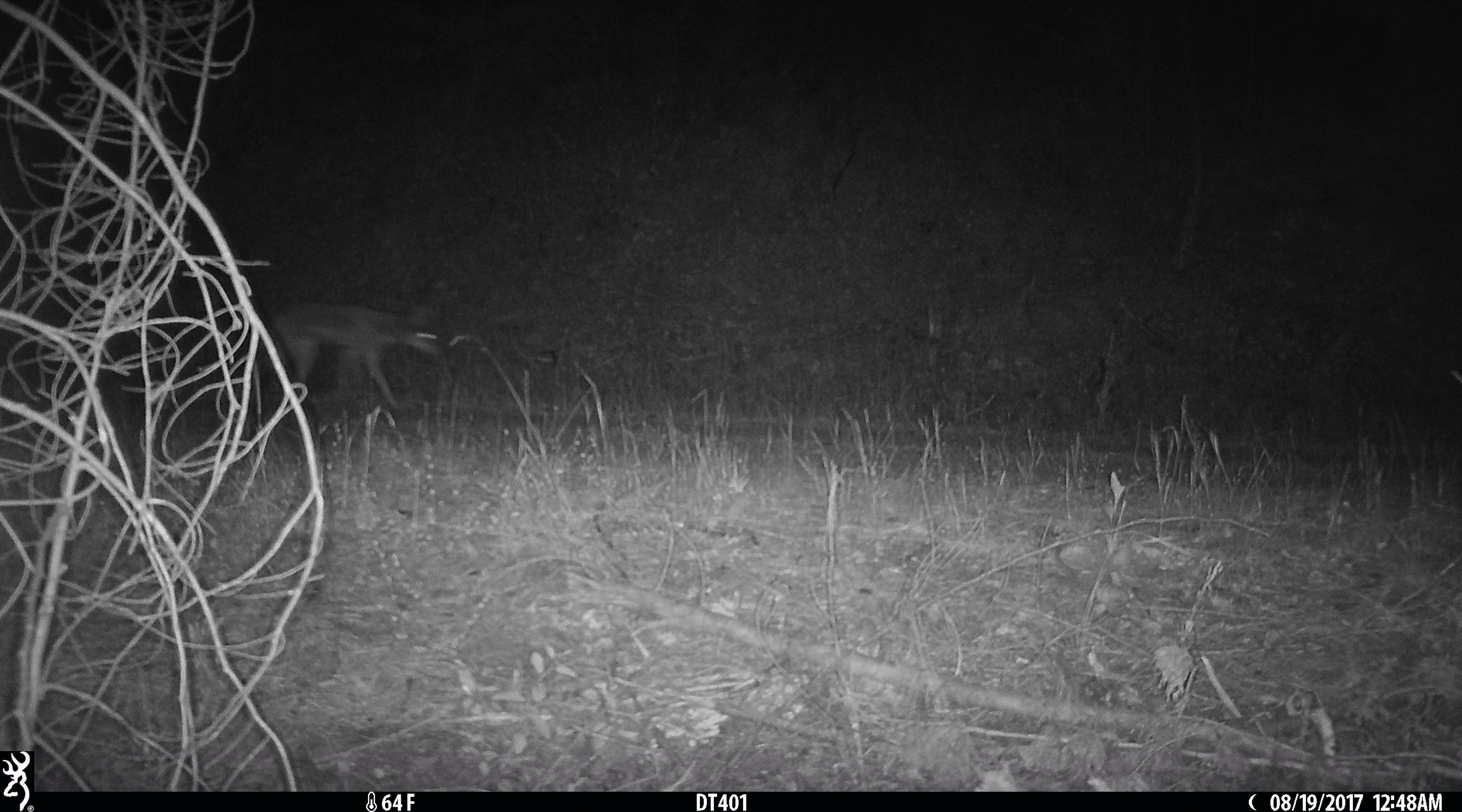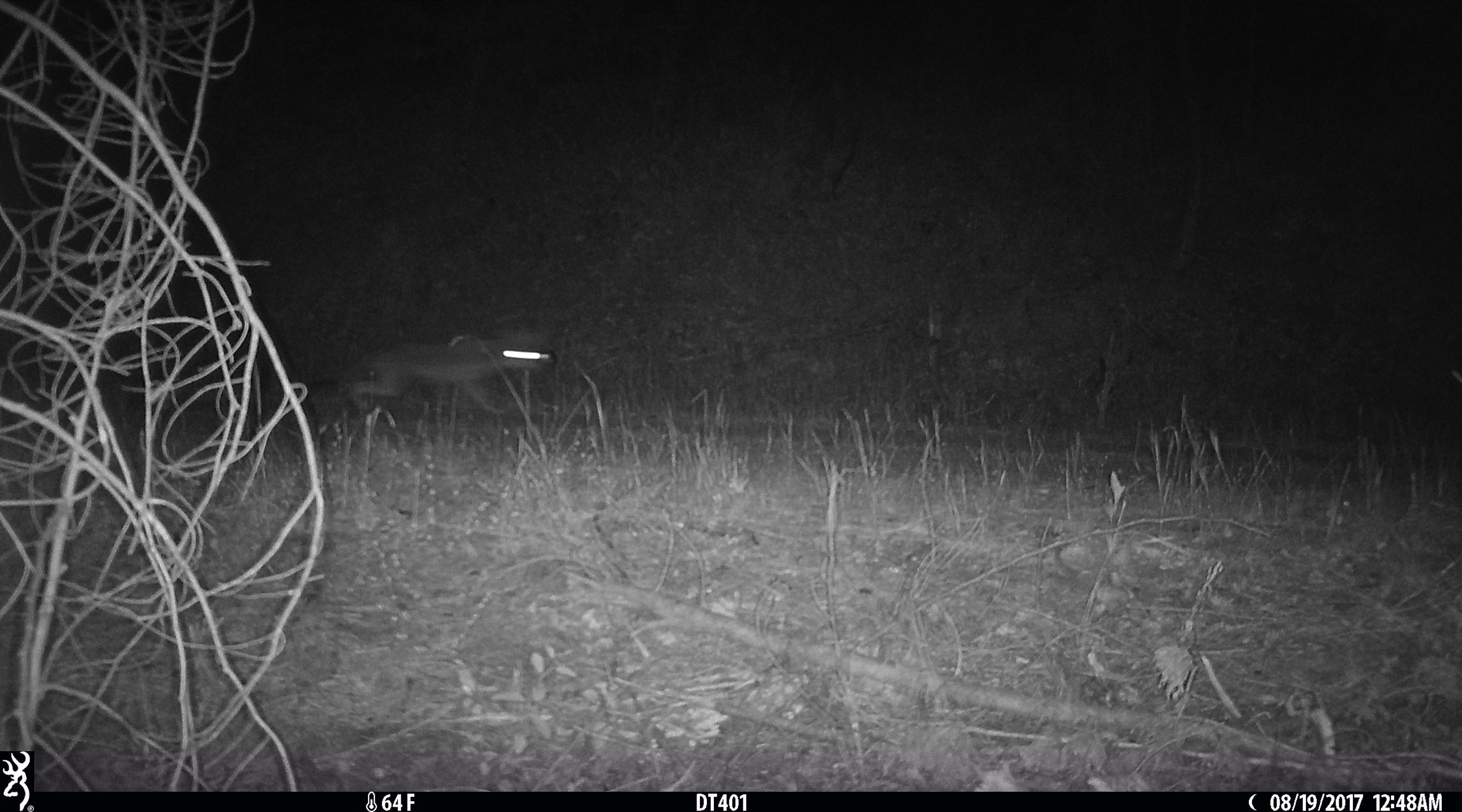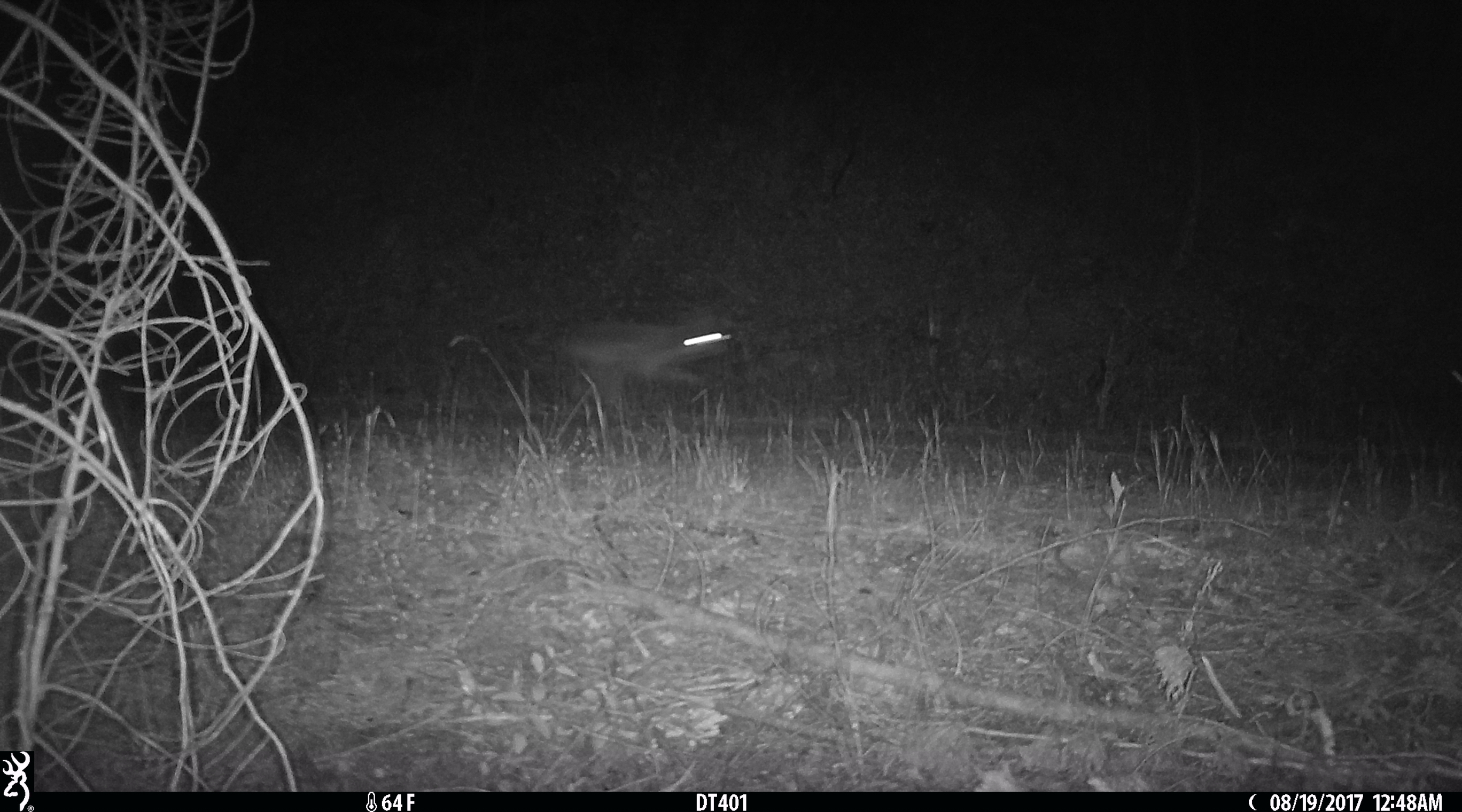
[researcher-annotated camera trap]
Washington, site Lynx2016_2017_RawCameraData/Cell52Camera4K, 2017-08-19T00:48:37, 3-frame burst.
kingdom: Animalia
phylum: Chordata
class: Mammalia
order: Carnivora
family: Canidae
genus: Canis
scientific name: Canis latrans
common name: coyote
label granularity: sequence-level